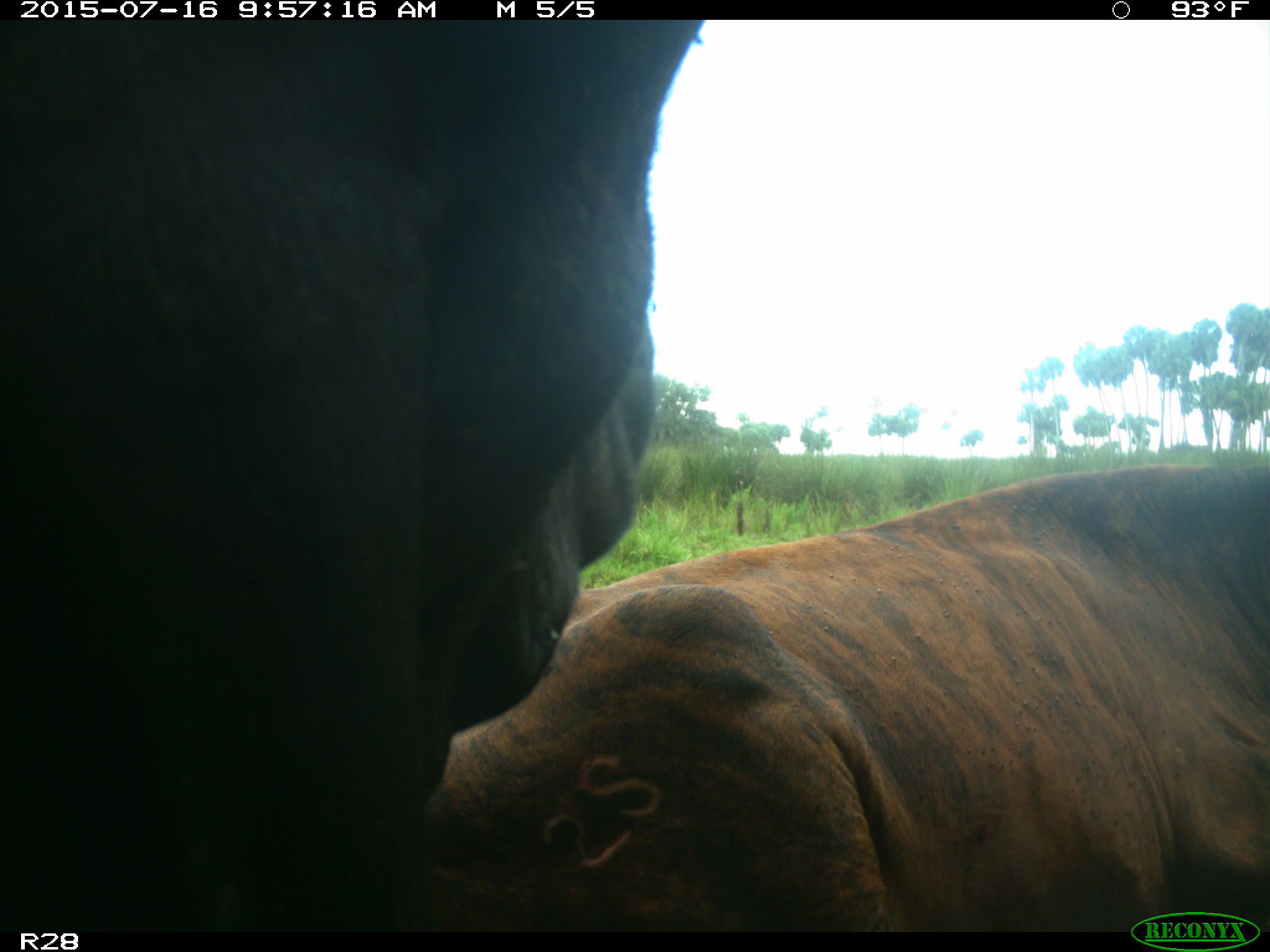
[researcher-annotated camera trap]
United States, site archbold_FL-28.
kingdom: Animalia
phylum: Chordata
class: Mammalia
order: Artiodactyla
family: Bovidae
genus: Bos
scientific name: Bos taurus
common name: domestic cow